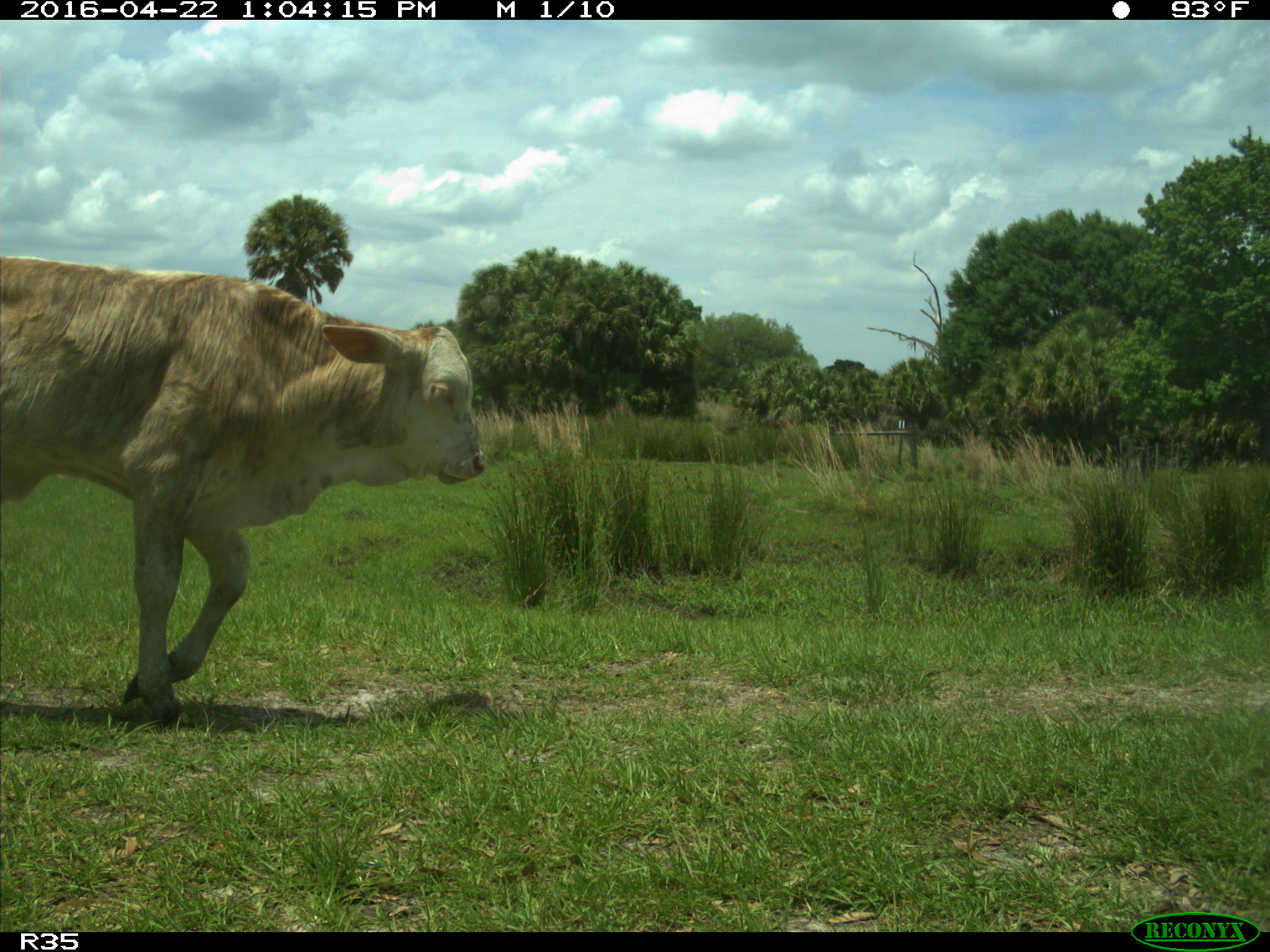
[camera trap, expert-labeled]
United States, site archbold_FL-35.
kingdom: Animalia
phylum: Chordata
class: Mammalia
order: Artiodactyla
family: Bovidae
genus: Bos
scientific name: Bos taurus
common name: domestic cow